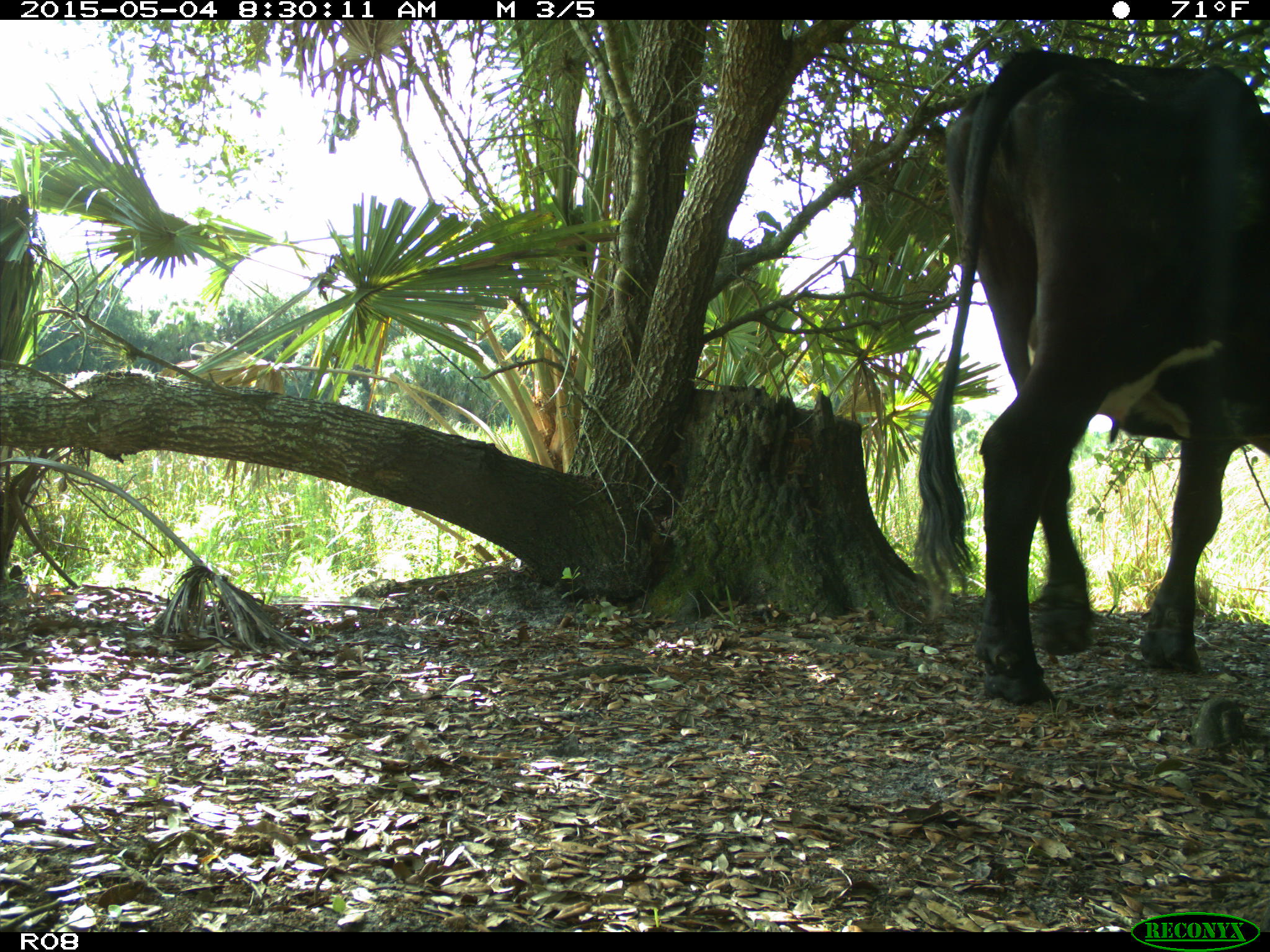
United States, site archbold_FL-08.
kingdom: Animalia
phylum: Chordata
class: Mammalia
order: Artiodactyla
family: Bovidae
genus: Bos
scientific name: Bos taurus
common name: domestic cow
Bos taurus (domestic cow).